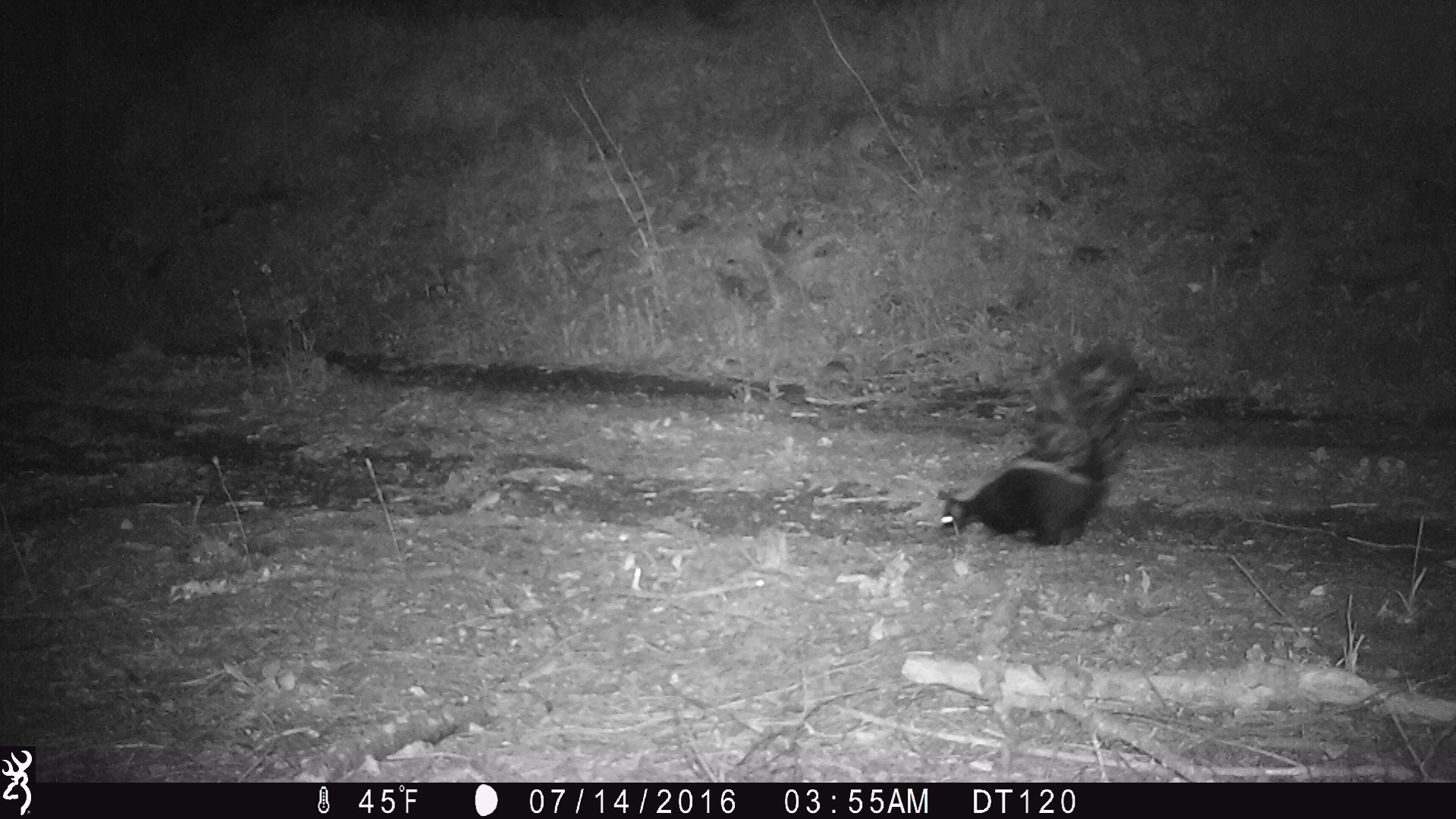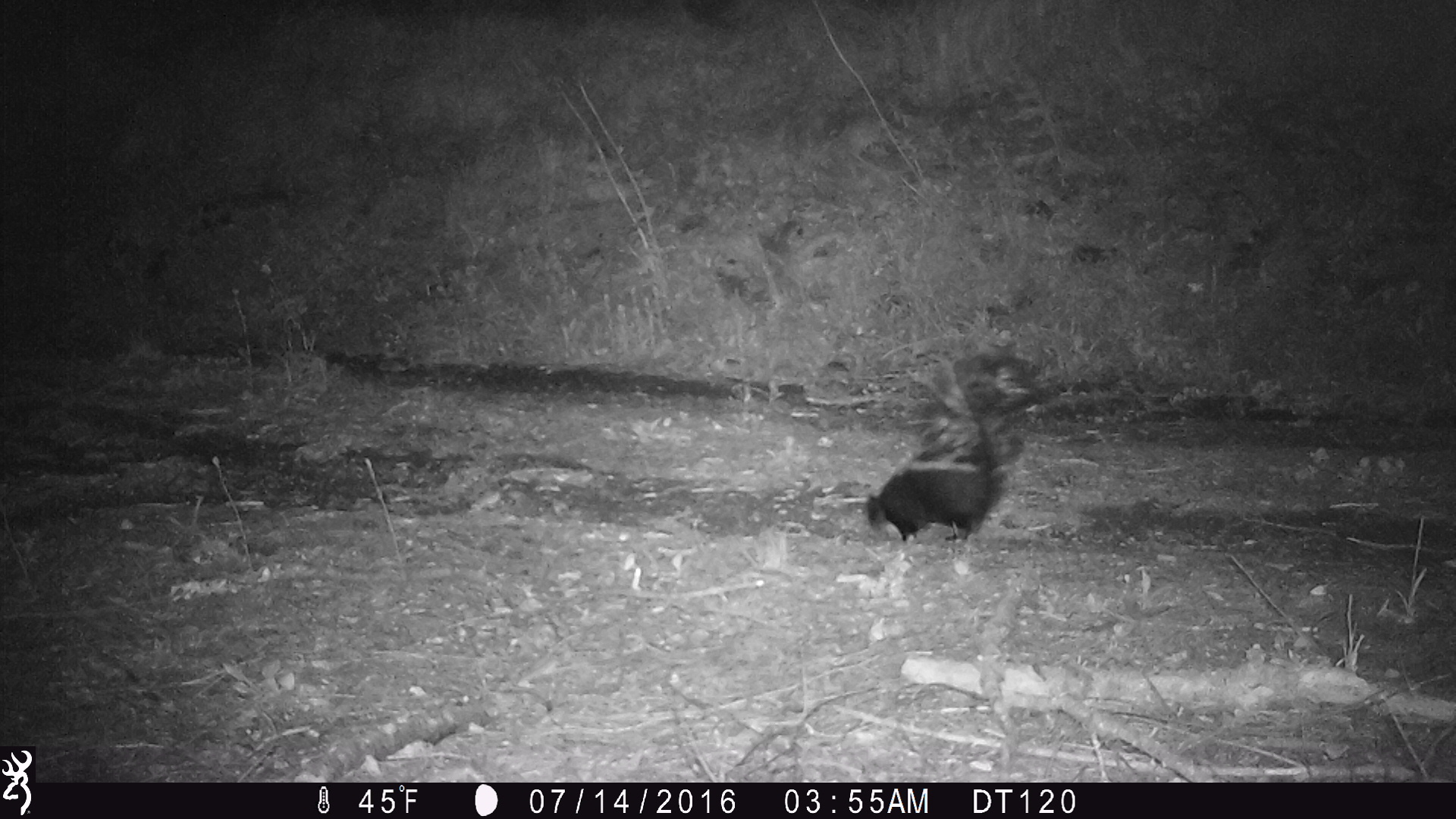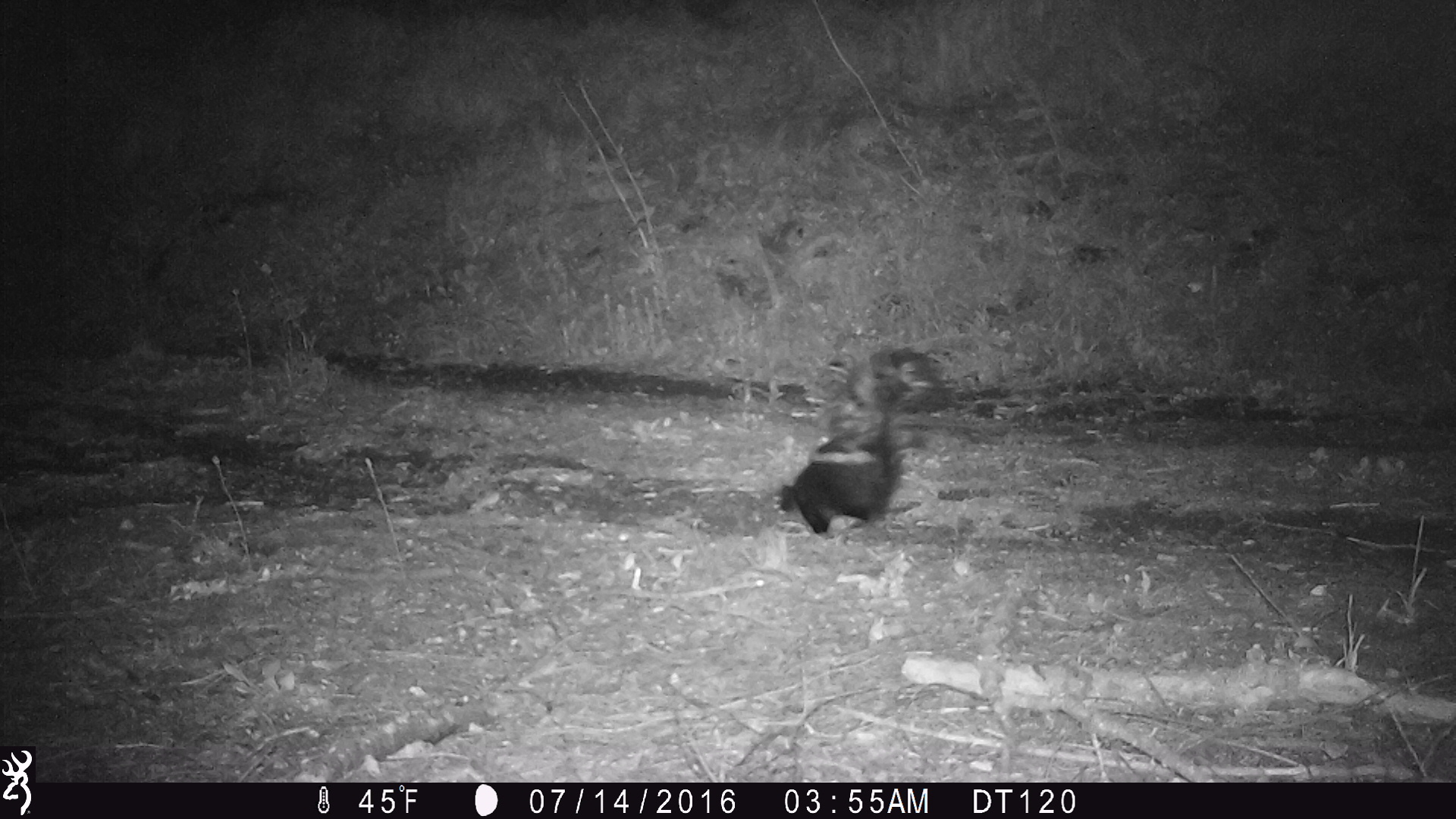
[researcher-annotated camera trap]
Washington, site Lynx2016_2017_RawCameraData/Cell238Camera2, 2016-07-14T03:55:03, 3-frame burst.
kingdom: Animalia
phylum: Chordata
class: Mammalia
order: Carnivora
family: Mephitidae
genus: Mephitis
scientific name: Mephitis mephitis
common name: striped skunk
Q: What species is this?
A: Mephitis mephitis (striped skunk).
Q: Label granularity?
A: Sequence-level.